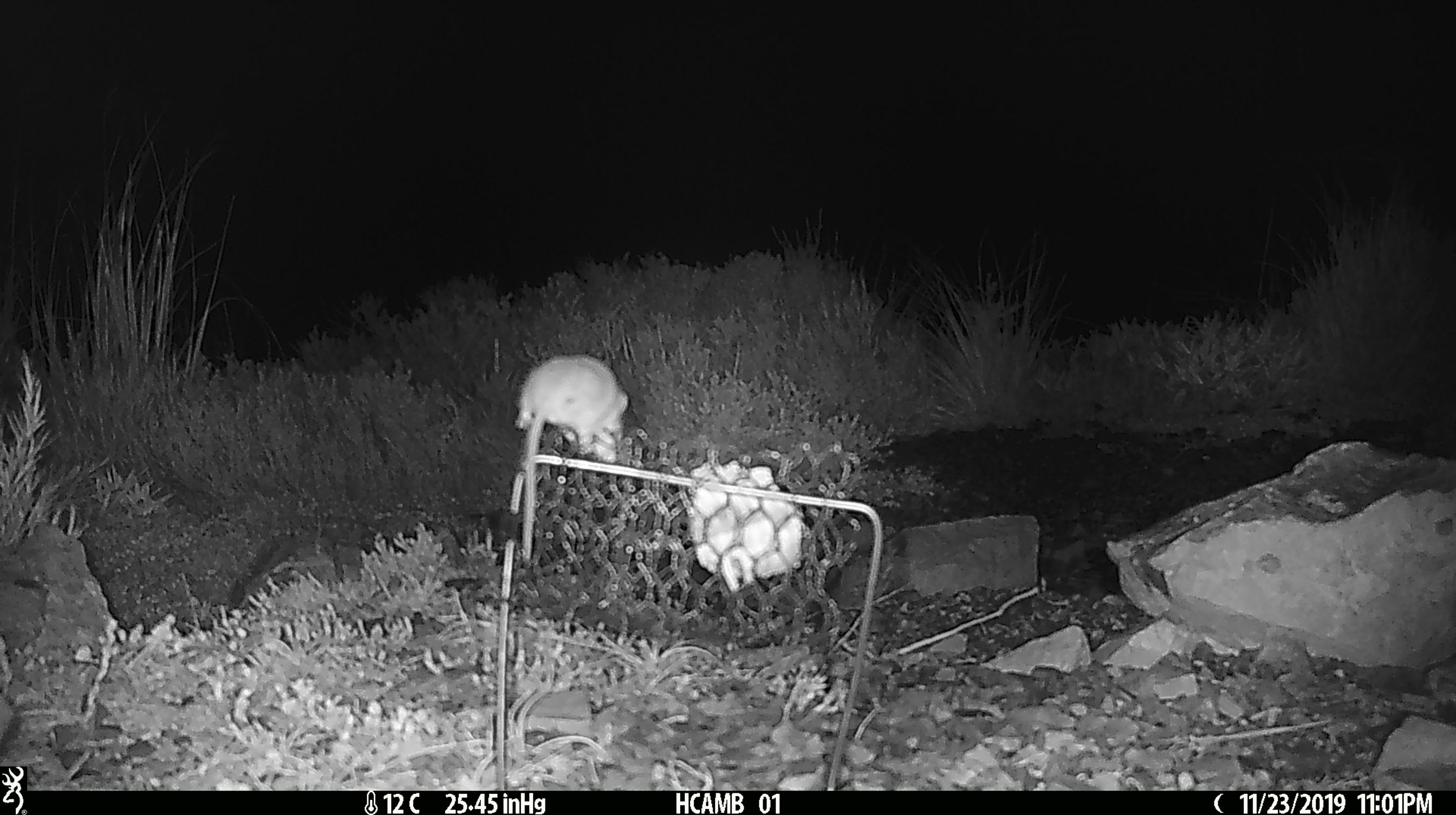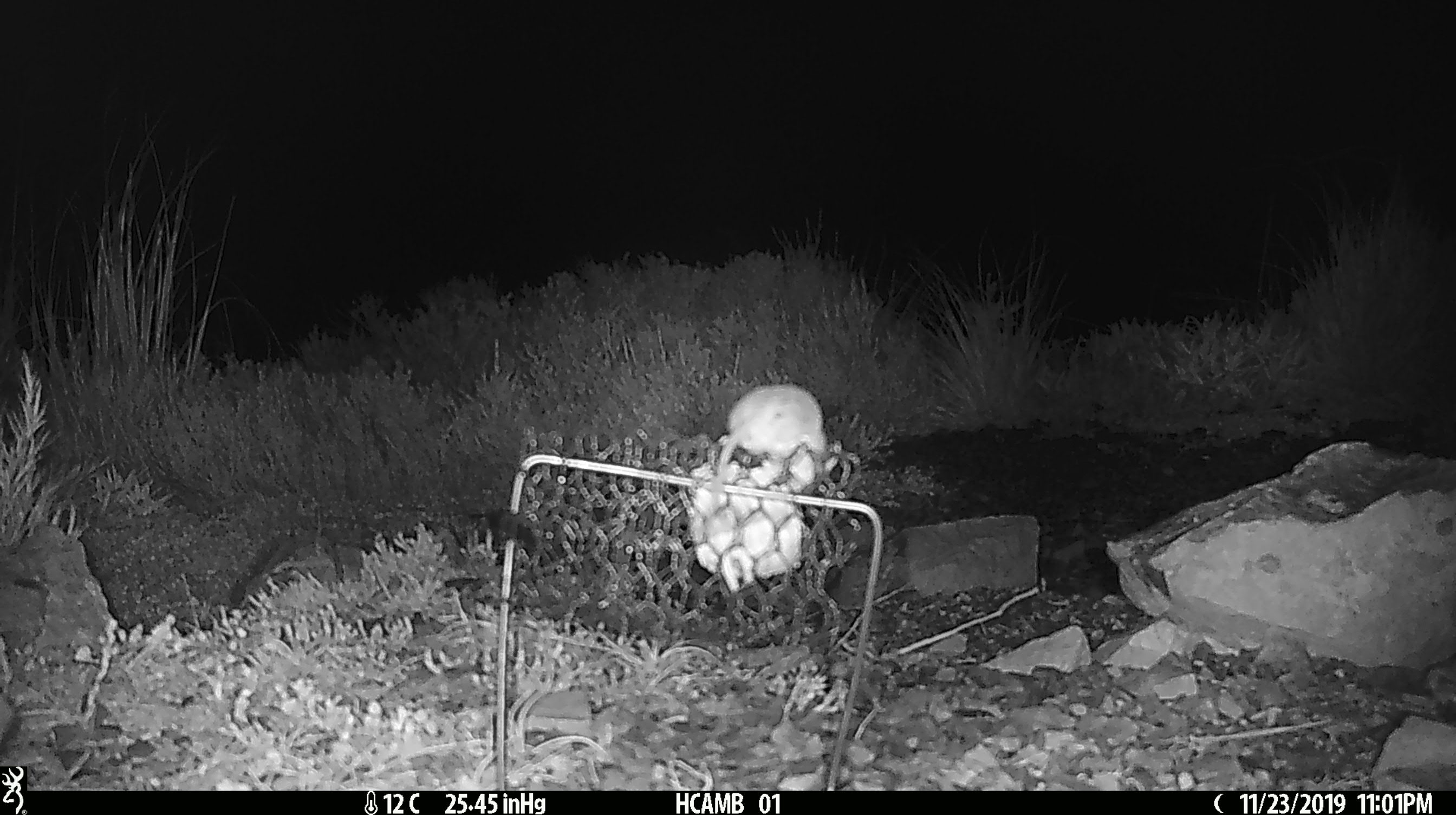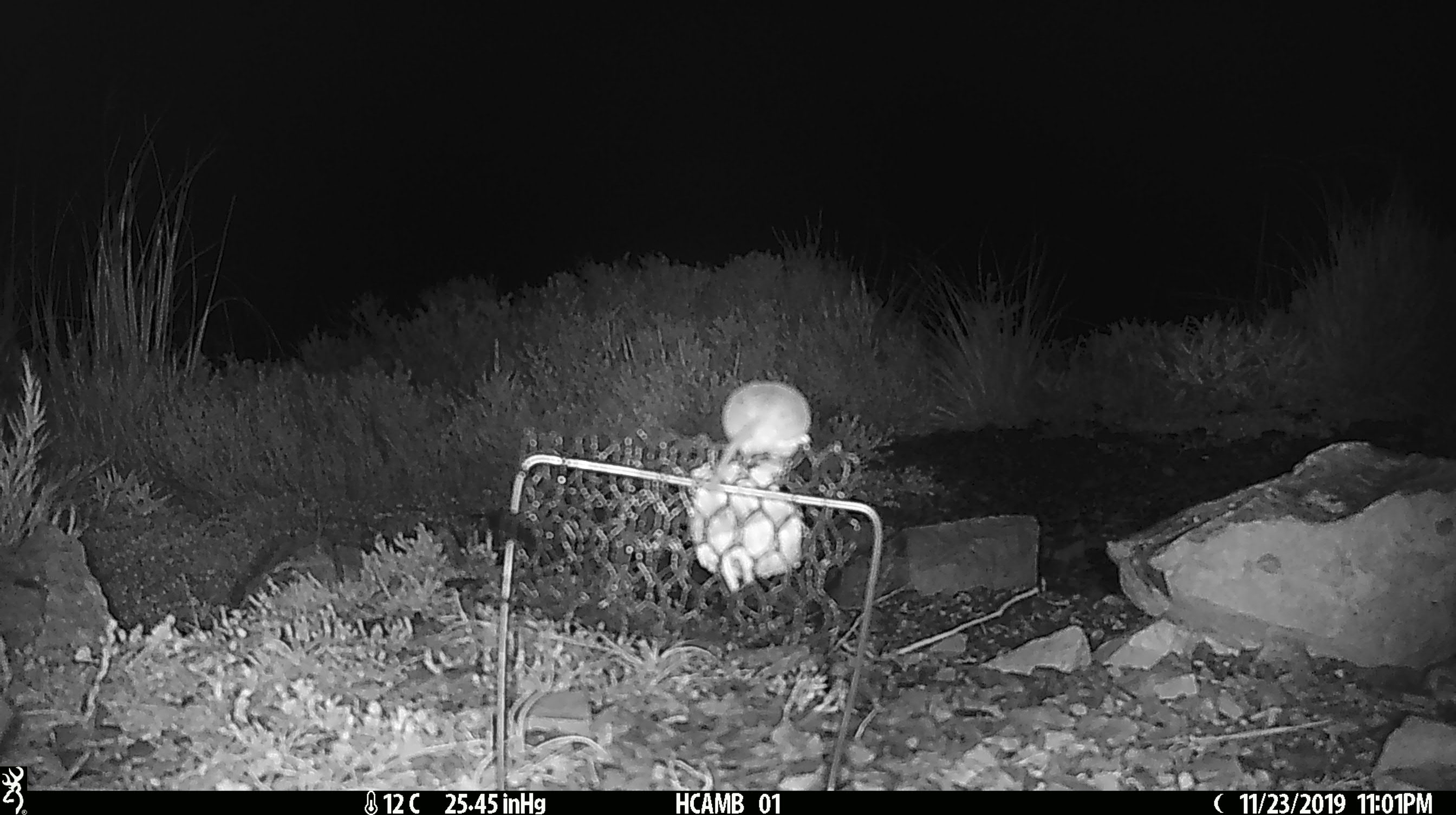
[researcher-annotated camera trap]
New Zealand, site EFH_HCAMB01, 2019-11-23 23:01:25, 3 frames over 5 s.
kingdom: Animalia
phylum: Chordata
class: Mammalia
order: Rodentia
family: Muridae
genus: Mus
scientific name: Mus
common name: mouse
Mouse (Mus).